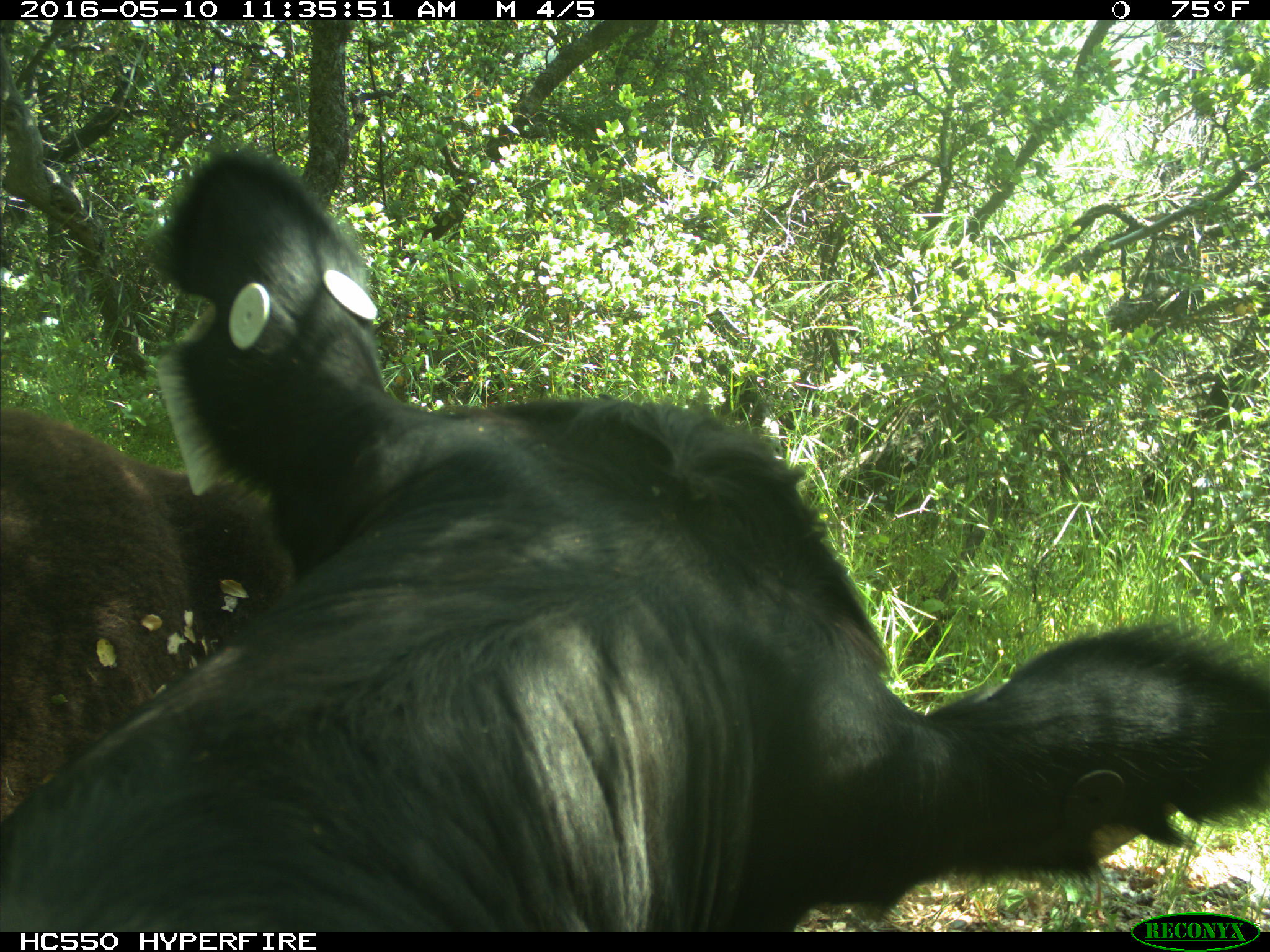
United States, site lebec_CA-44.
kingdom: Animalia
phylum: Chordata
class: Mammalia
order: Artiodactyla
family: Bovidae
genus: Bos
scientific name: Bos taurus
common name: domestic cow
Bos taurus (domestic cow).